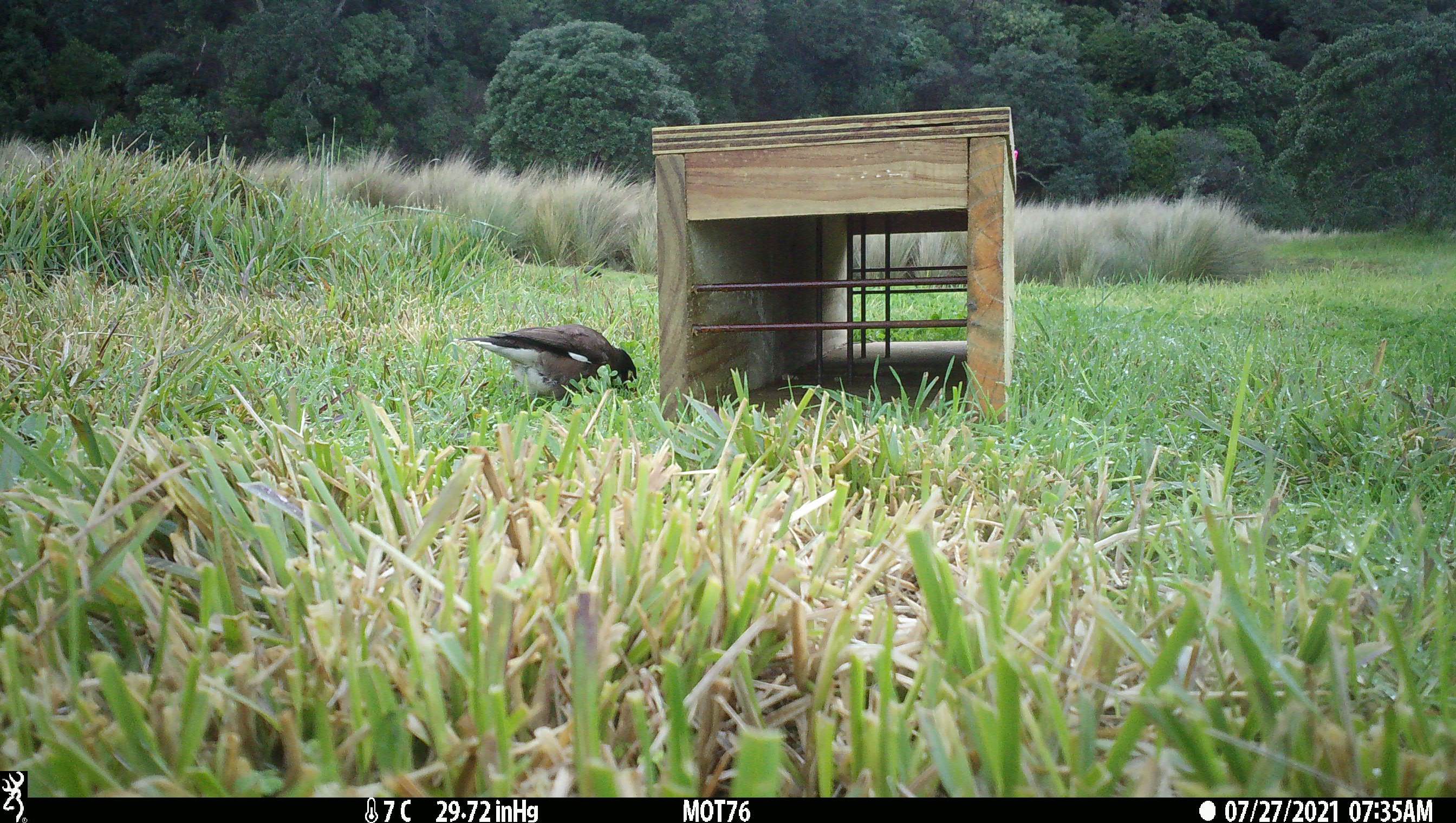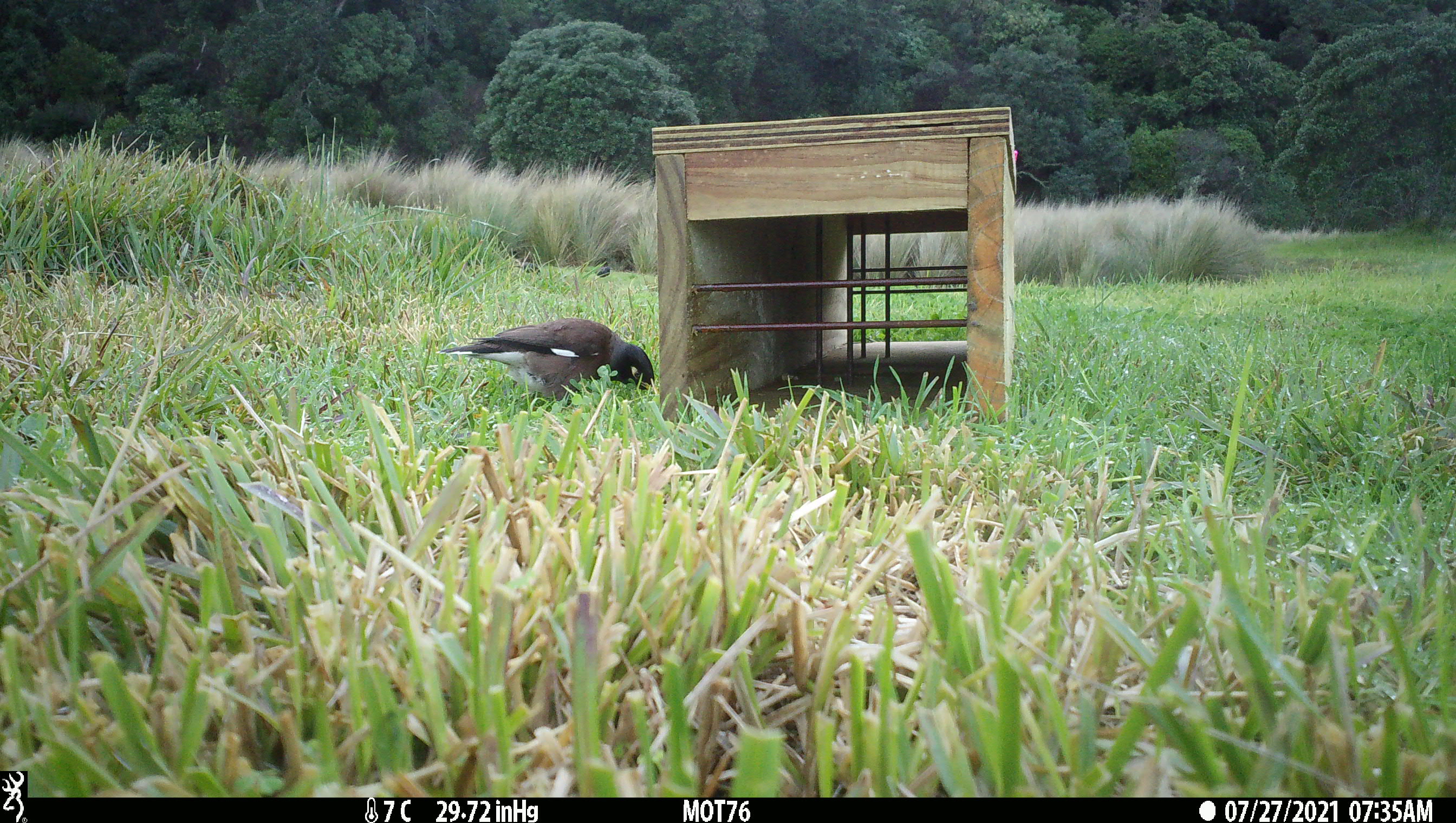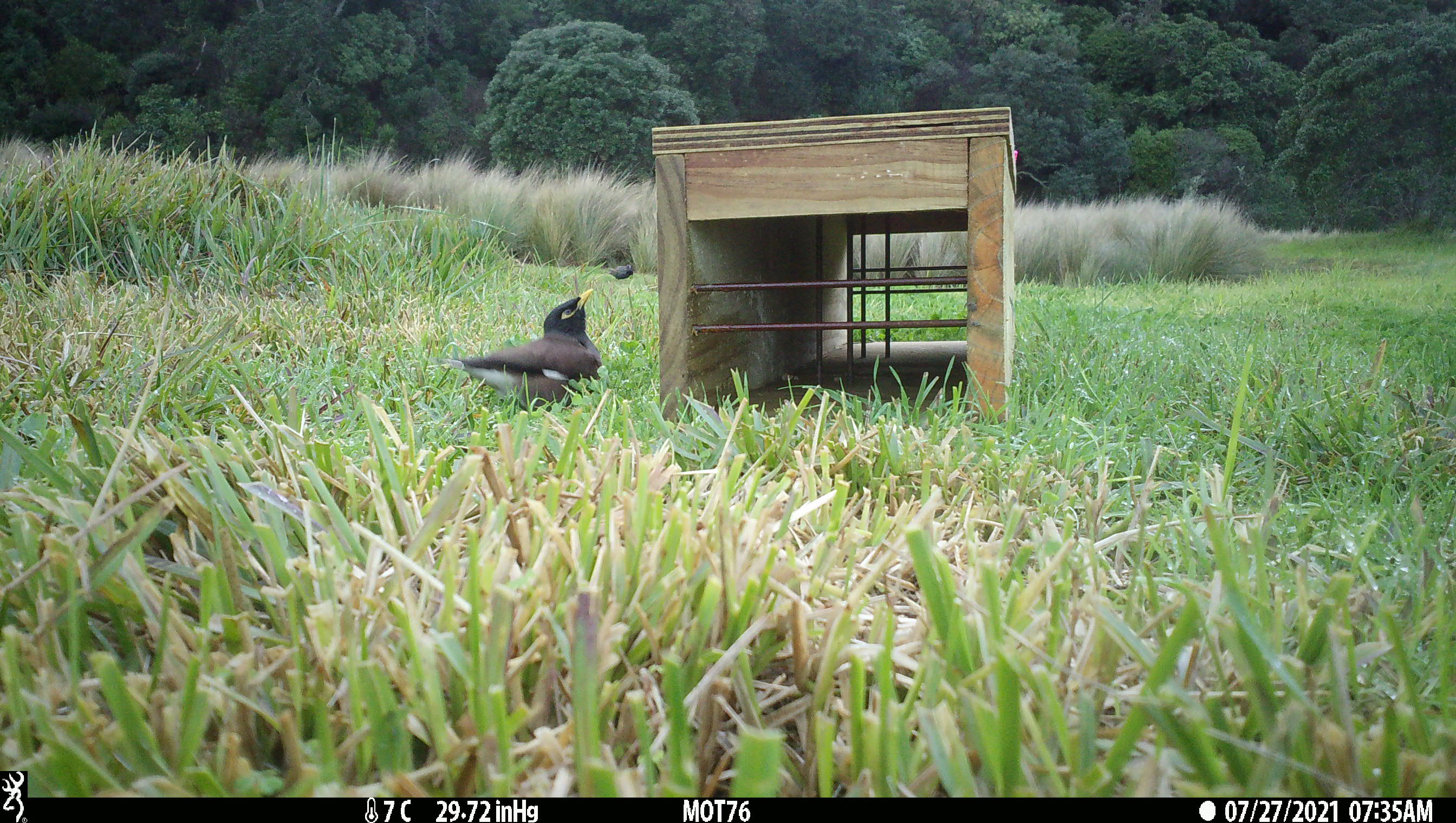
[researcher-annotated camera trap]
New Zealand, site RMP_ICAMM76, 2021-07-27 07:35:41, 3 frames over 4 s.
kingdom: Animalia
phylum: Chordata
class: Aves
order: Passeriformes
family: Sturnidae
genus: Acridotheres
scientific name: Acridotheres tristis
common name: common myna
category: myna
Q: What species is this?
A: Myna (common myna) (Acridotheres tristis).